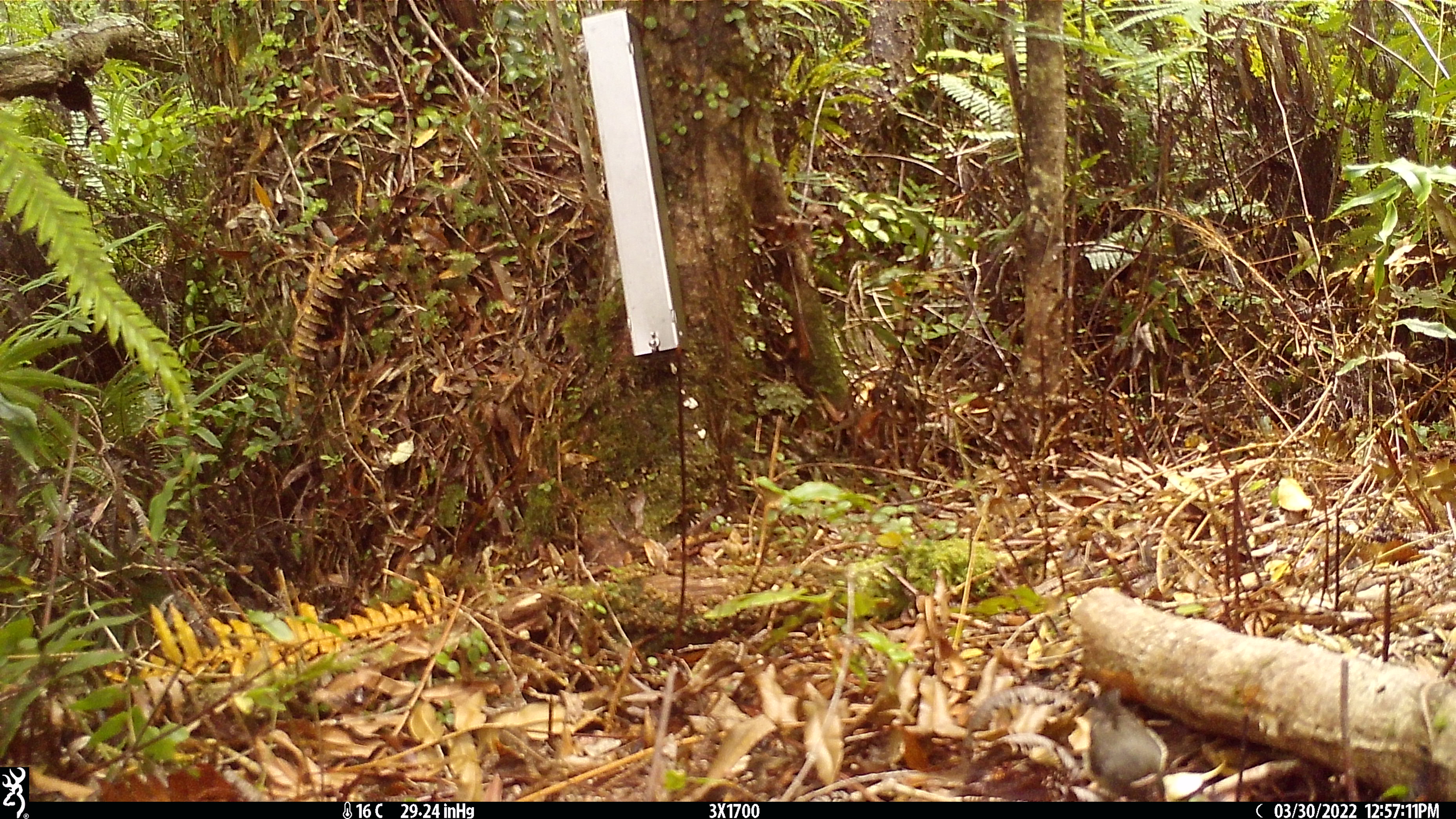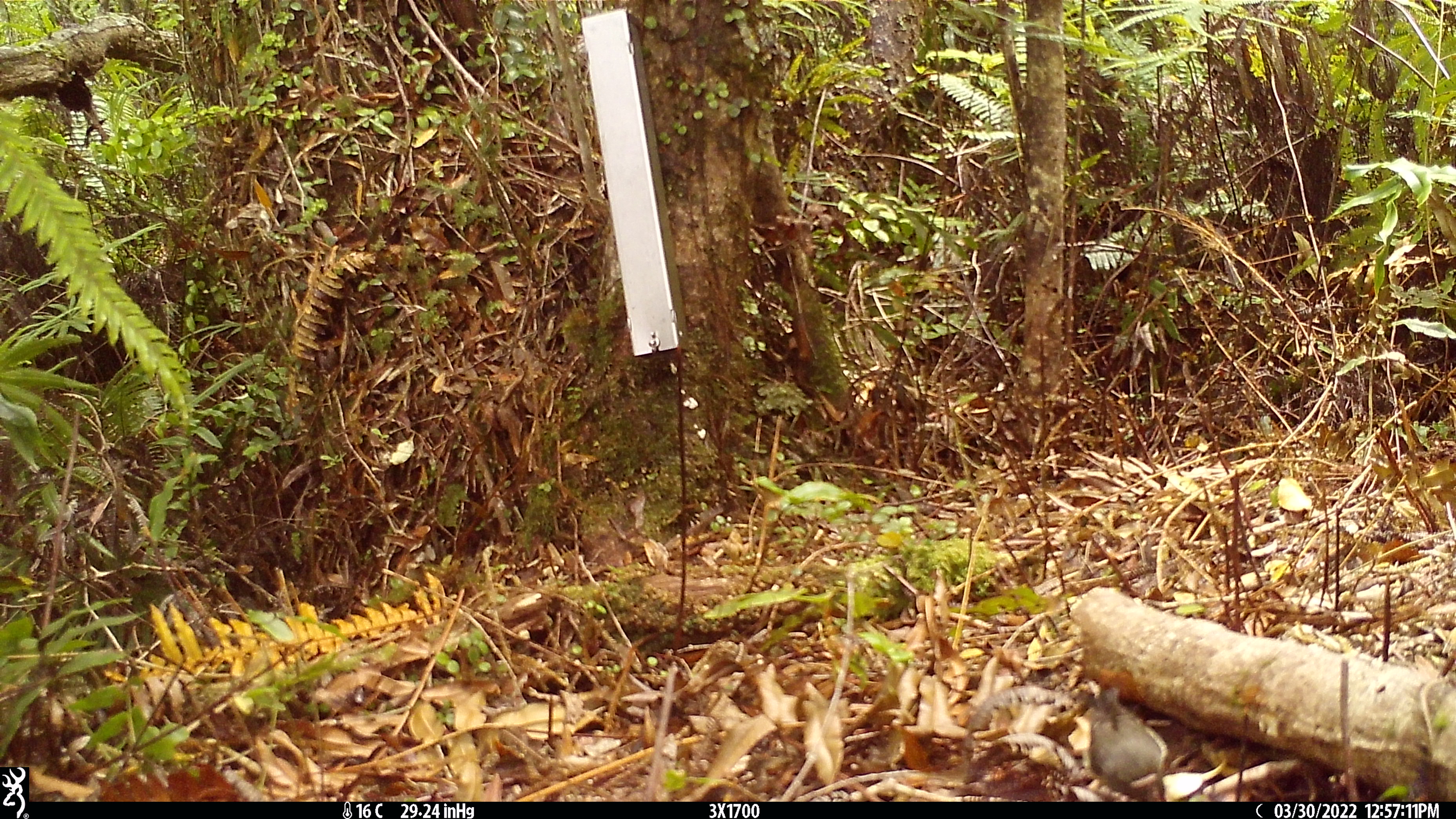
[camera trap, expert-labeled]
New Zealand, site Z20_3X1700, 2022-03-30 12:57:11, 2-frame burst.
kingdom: Animalia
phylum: Chordata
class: Aves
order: Passeriformes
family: Petroicidae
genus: Petroica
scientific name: Petroica macrocephala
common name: tomtit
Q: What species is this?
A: Tomtit (Petroica macrocephala).